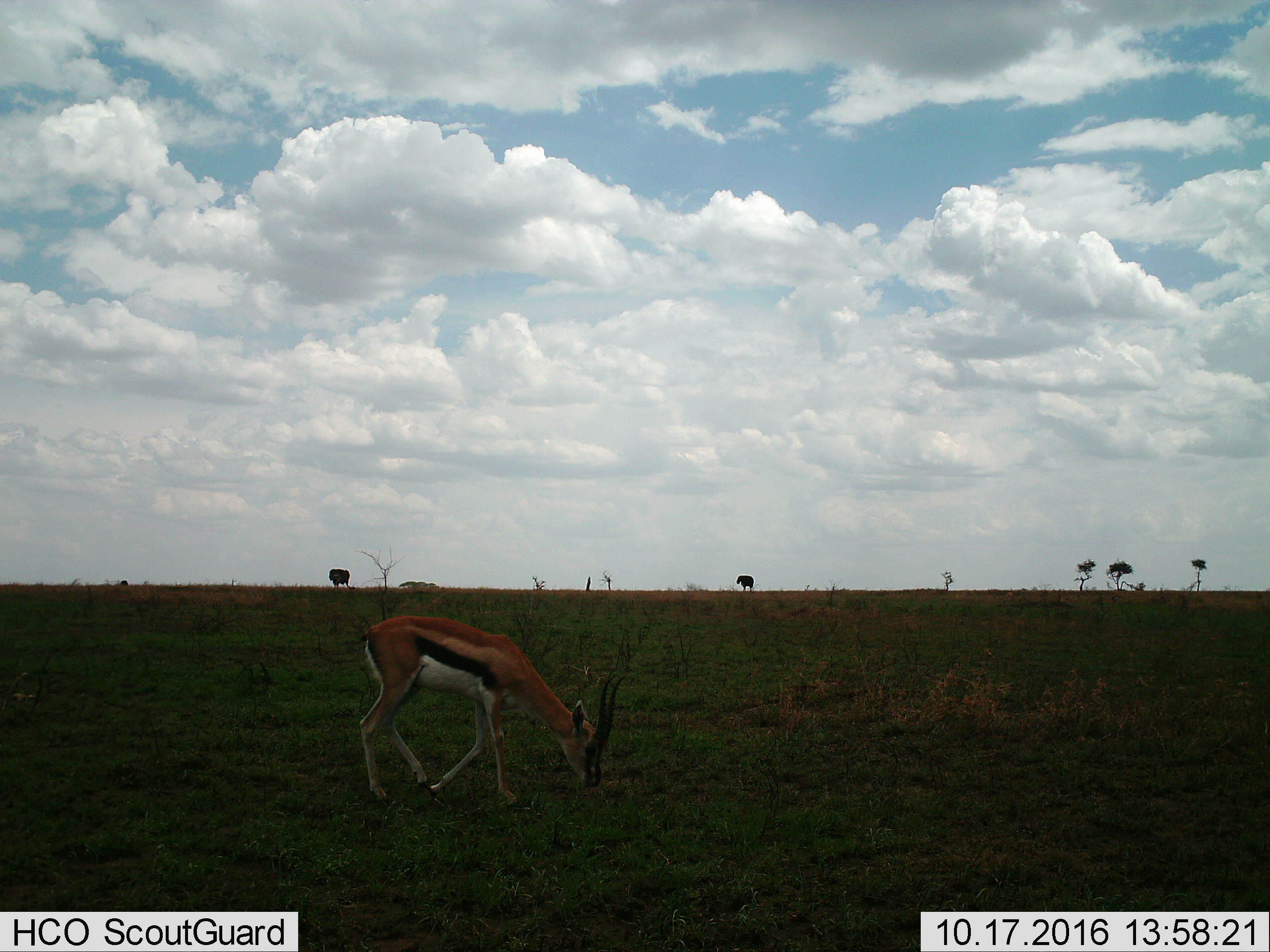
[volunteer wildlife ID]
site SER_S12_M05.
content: unidentified animal